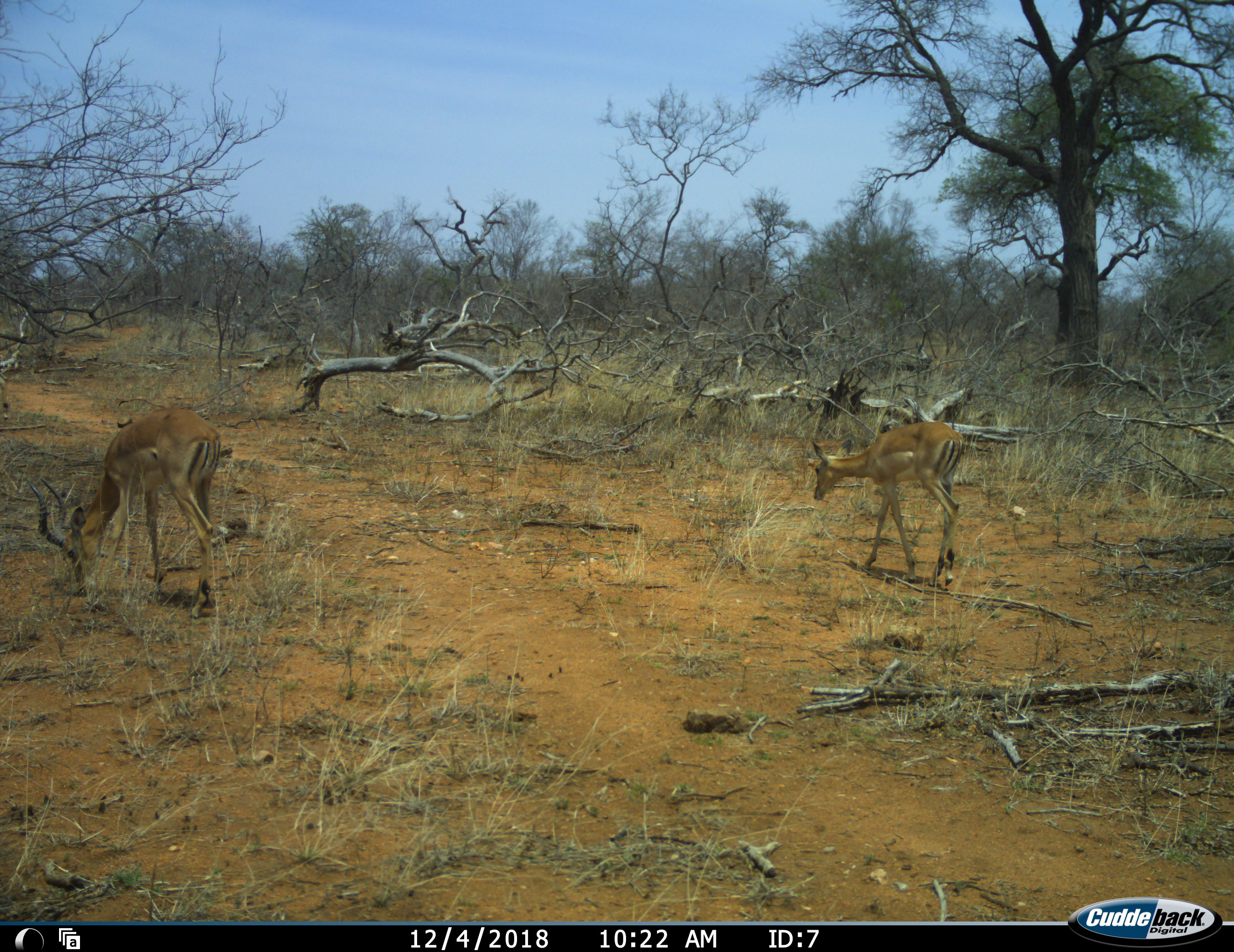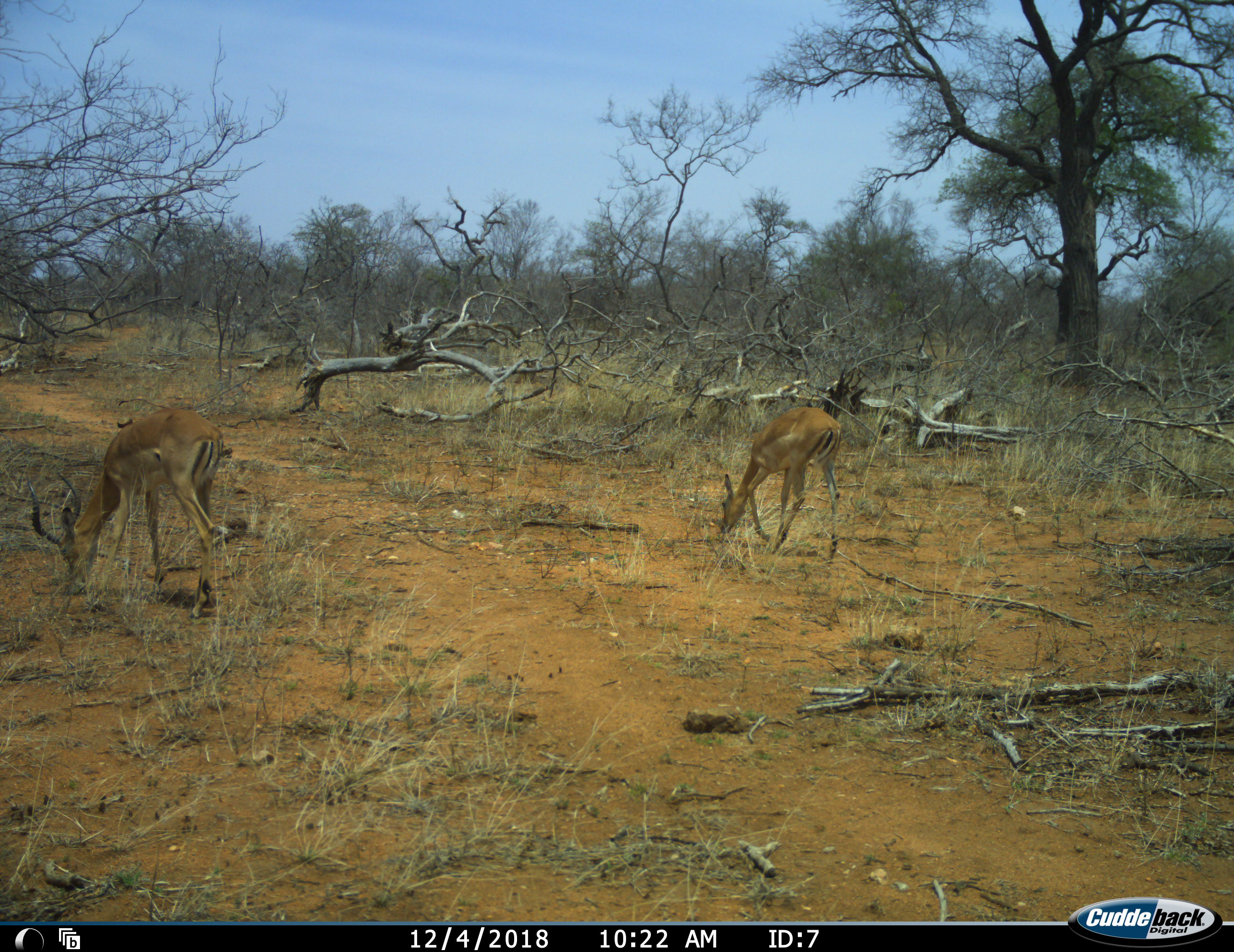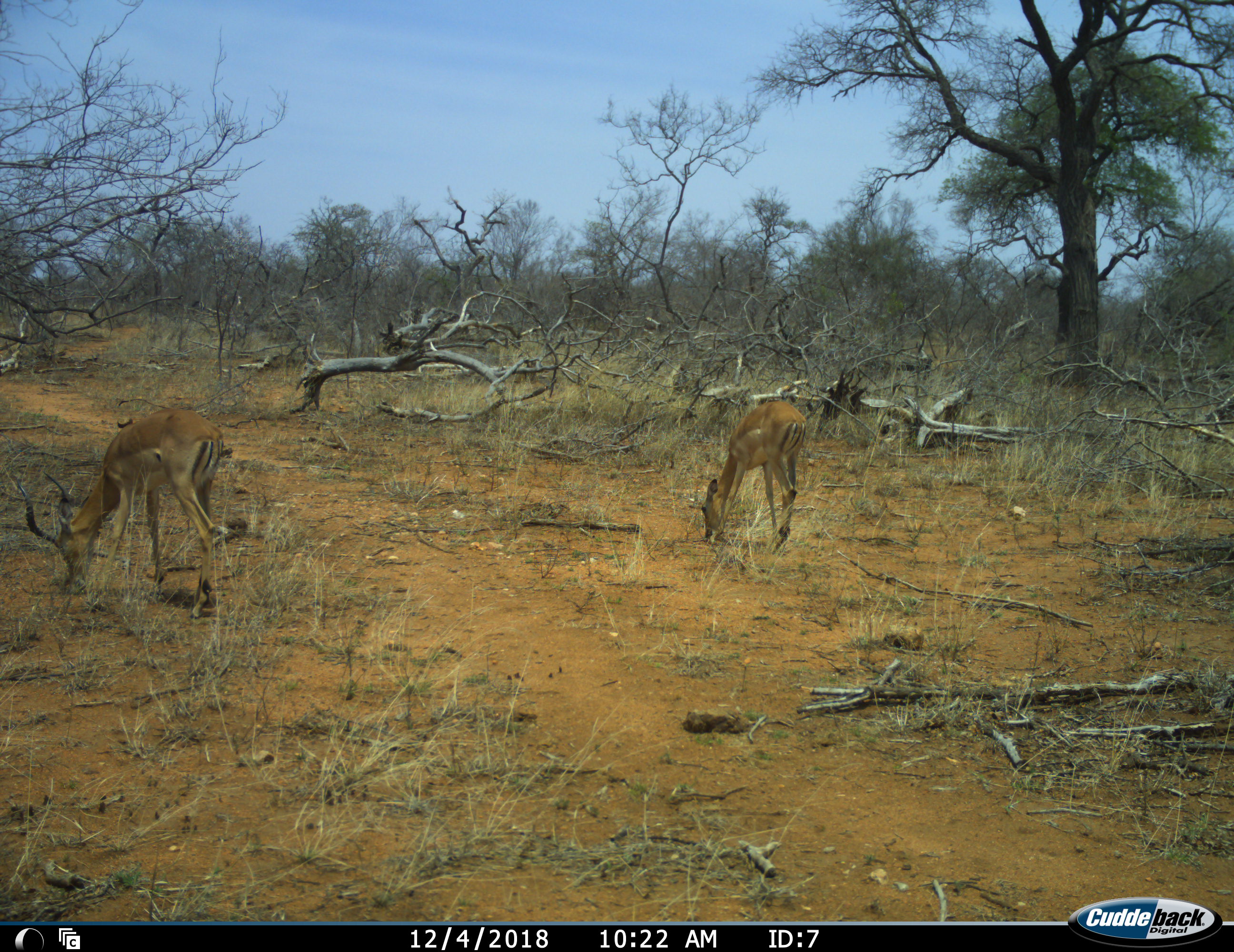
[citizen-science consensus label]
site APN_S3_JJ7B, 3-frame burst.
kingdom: Animalia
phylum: Chordata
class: Mammalia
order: Artiodactyla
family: Bovidae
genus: Aepyceros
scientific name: Aepyceros melampus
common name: impala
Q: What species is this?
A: Impala (Aepyceros melampus).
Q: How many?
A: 2.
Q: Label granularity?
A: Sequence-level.